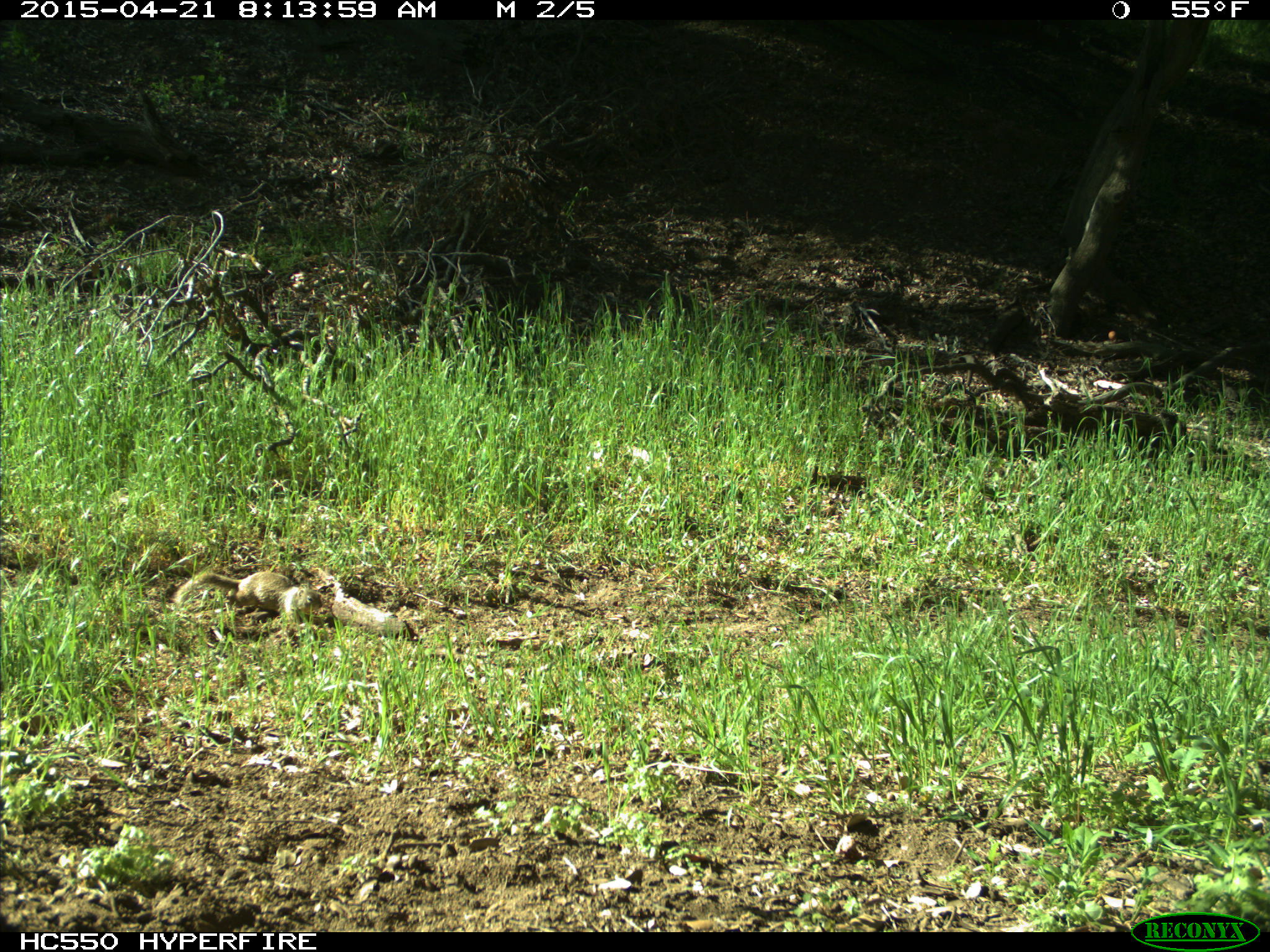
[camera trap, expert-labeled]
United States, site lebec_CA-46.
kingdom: Animalia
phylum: Chordata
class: Mammalia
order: Rodentia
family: Sciuridae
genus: Otospermophilus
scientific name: Otospermophilus beecheyi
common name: california ground squirrel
Otospermophilus beecheyi (california ground squirrel).